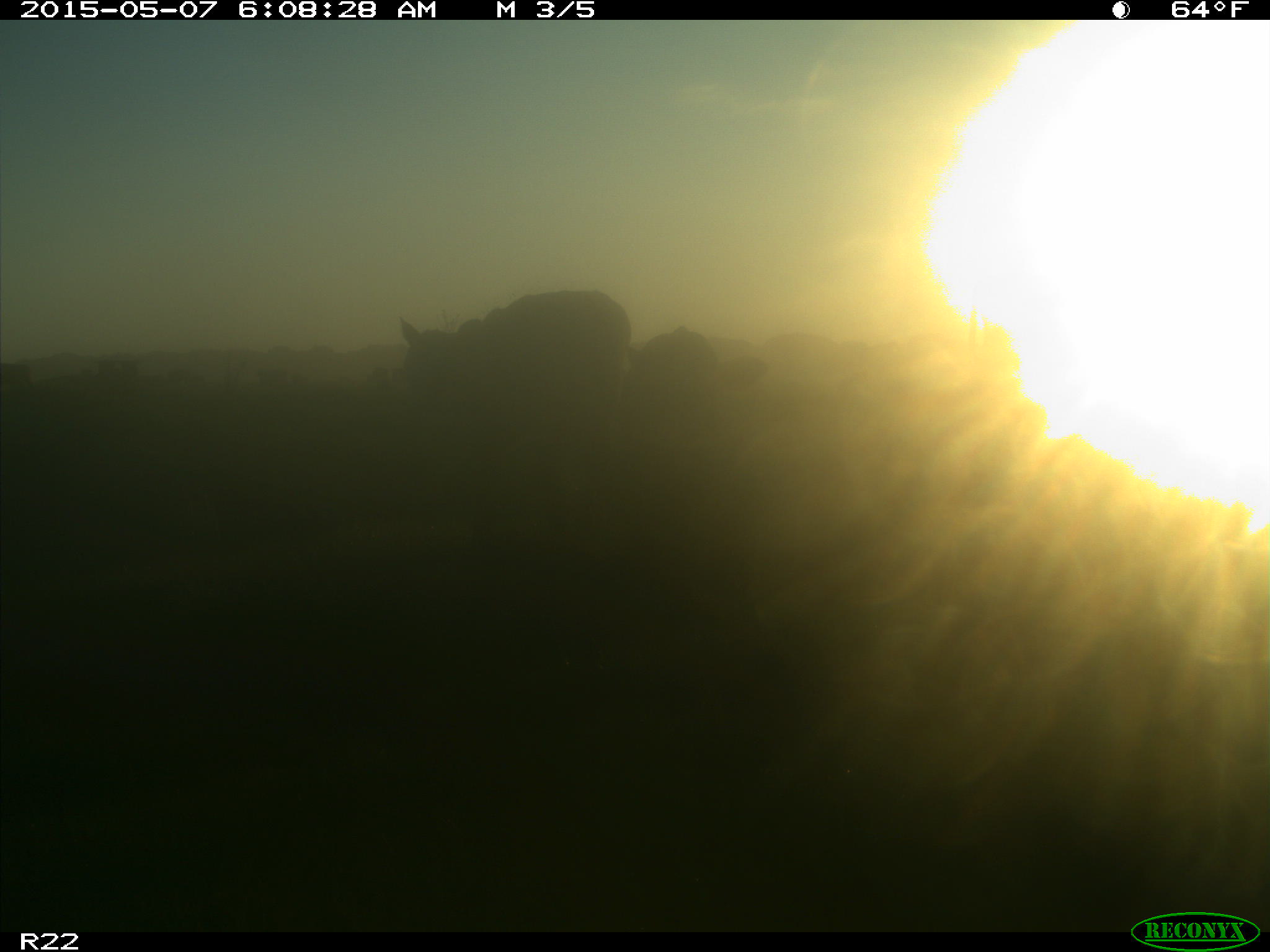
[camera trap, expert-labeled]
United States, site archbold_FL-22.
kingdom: Animalia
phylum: Chordata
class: Mammalia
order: Artiodactyla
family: Bovidae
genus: Bos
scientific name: Bos taurus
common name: domestic cow